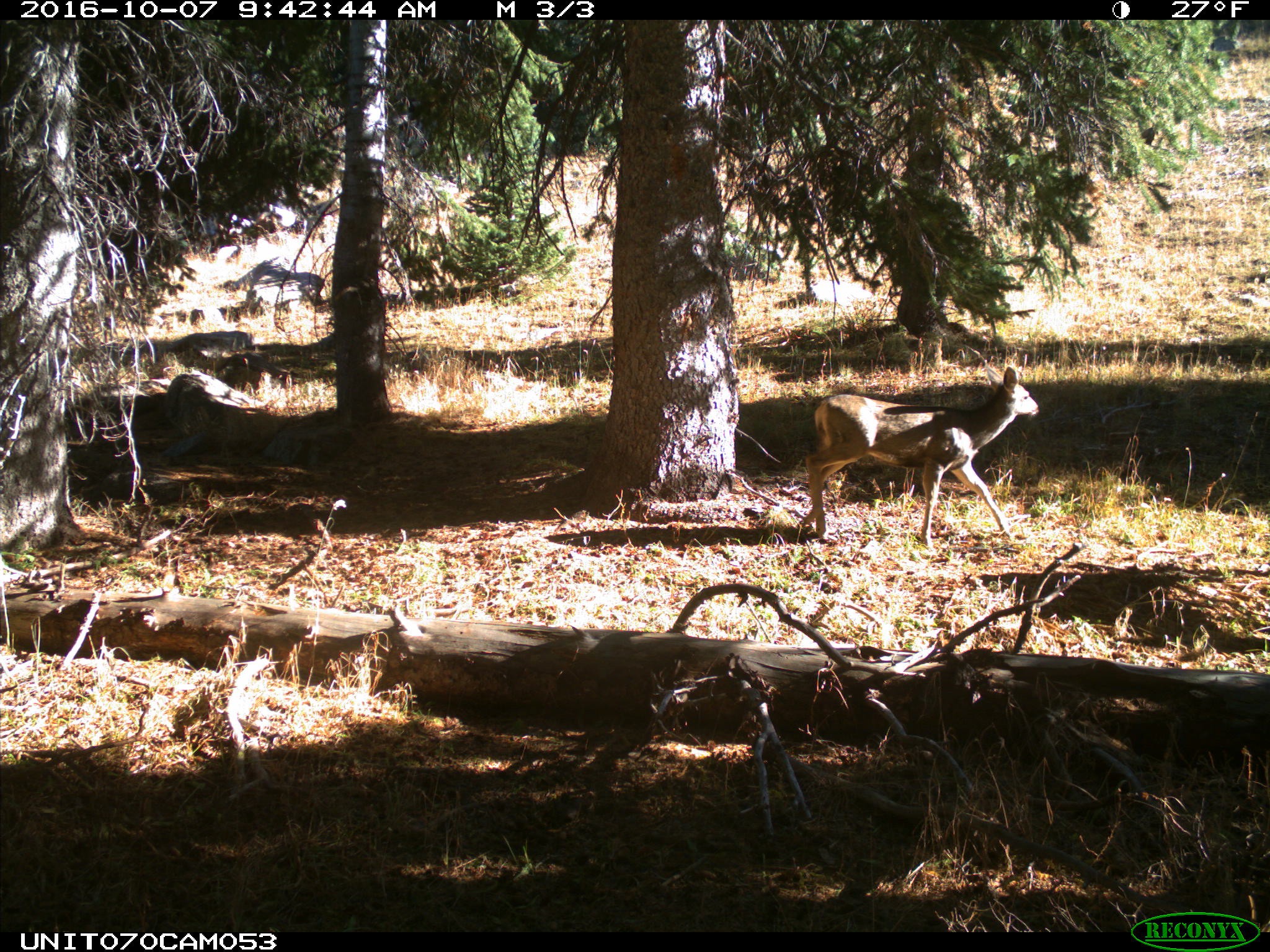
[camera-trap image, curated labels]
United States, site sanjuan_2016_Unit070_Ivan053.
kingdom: Animalia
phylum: Chordata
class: Mammalia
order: Artiodactyla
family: Cervidae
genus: Odocoileus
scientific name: Odocoileus hemionus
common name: mule deer